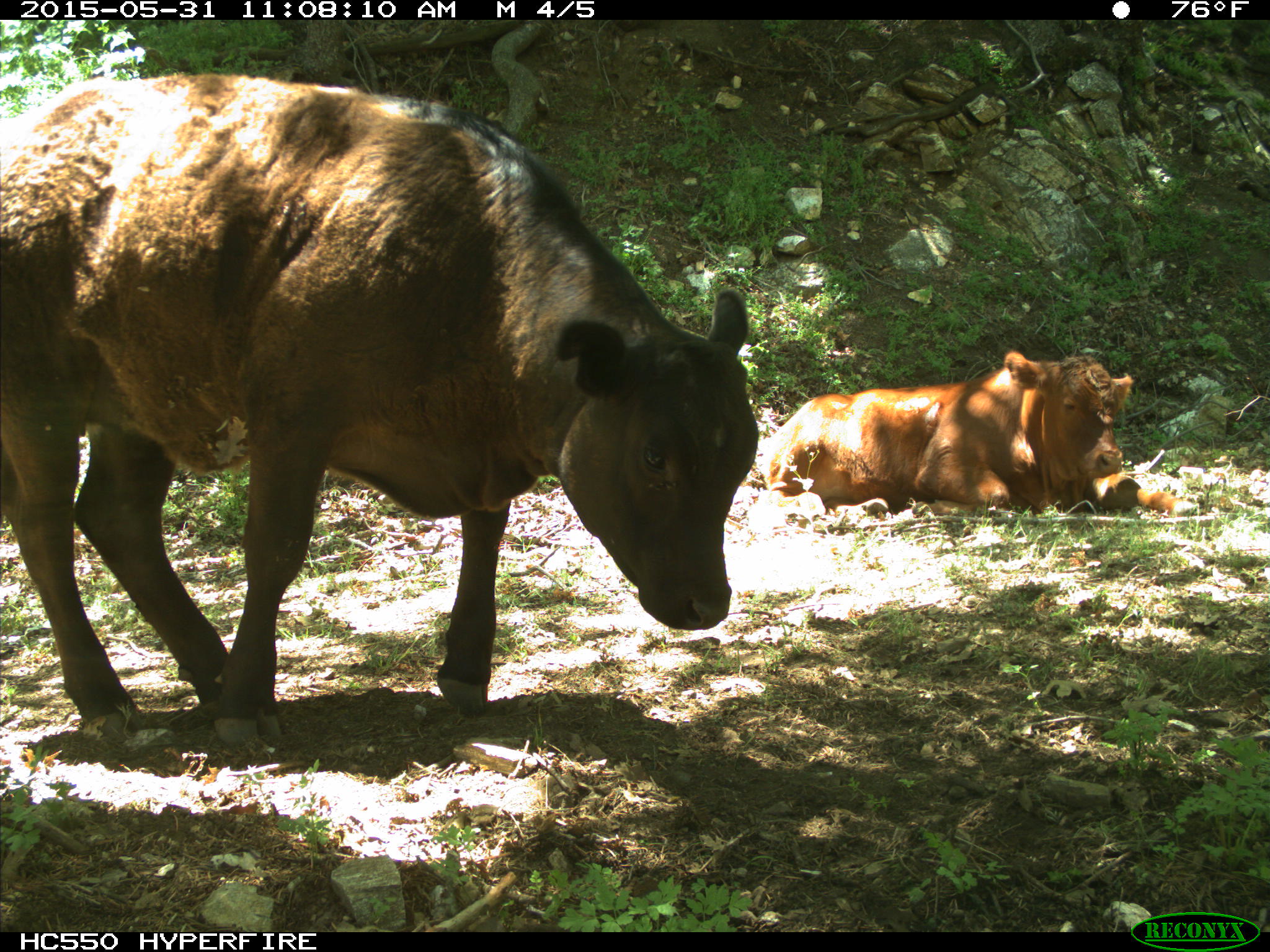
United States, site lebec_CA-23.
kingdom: Animalia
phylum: Chordata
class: Mammalia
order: Artiodactyla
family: Bovidae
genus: Bos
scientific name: Bos taurus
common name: domestic cow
Bos taurus (domestic cow).